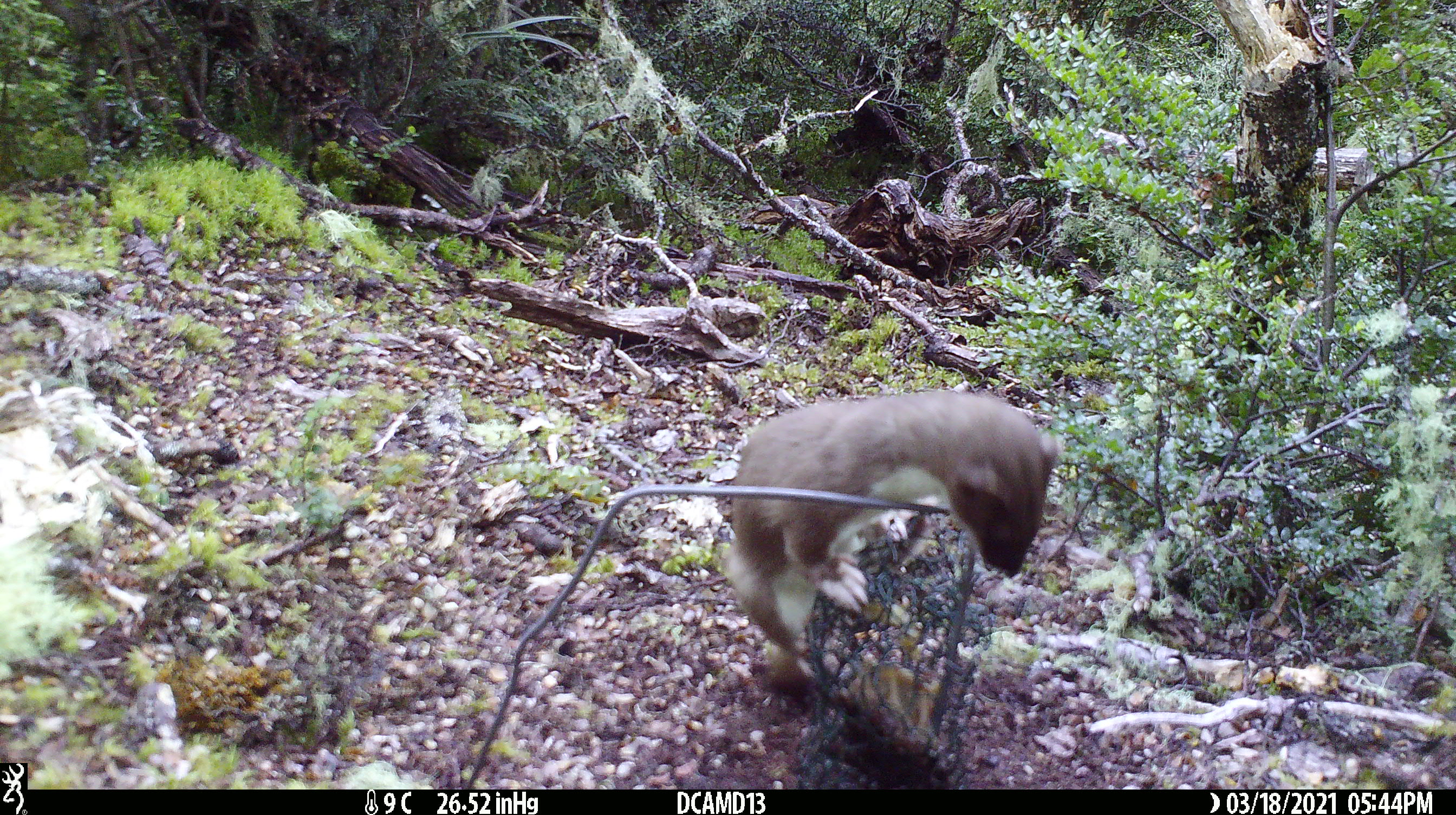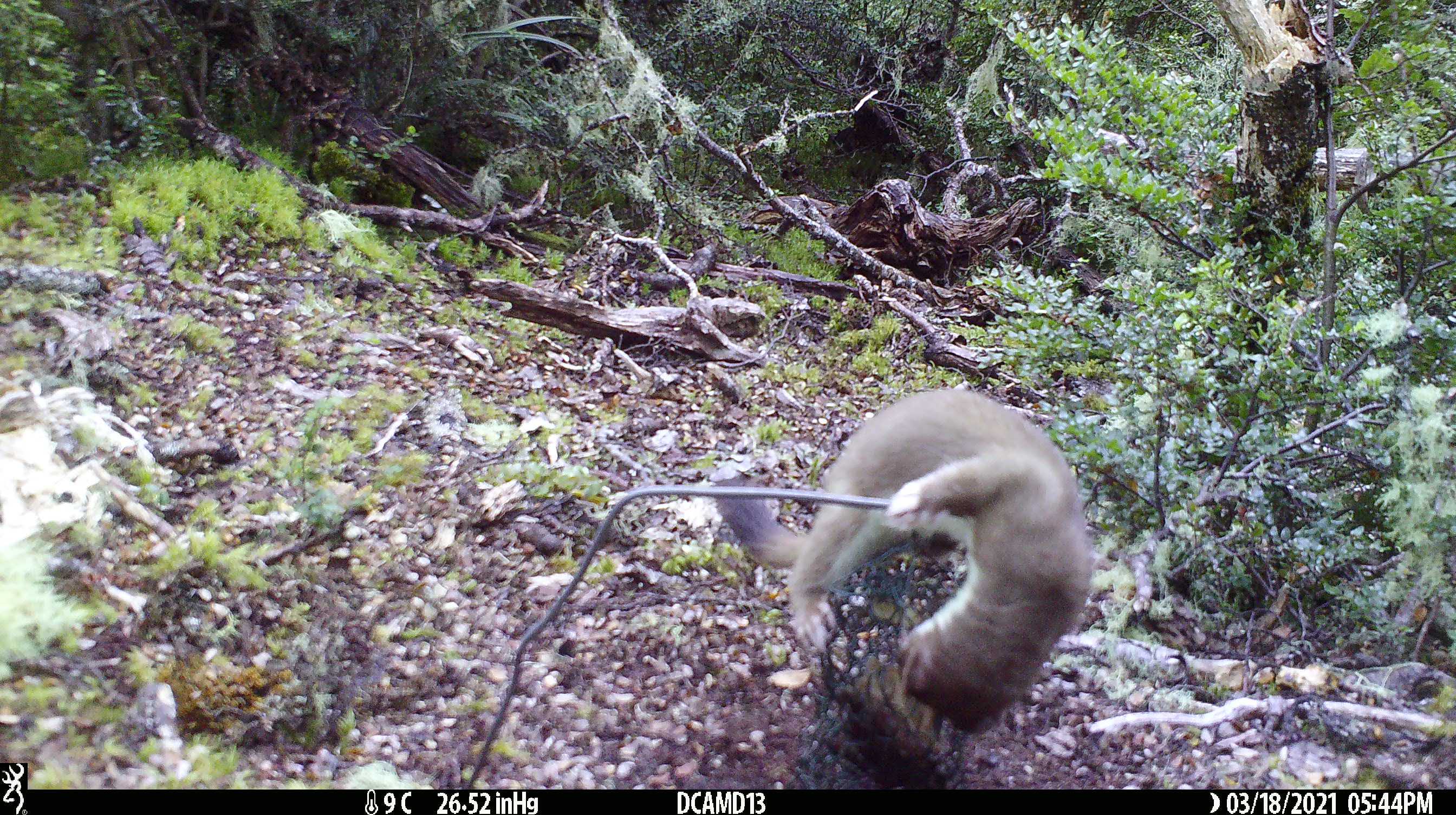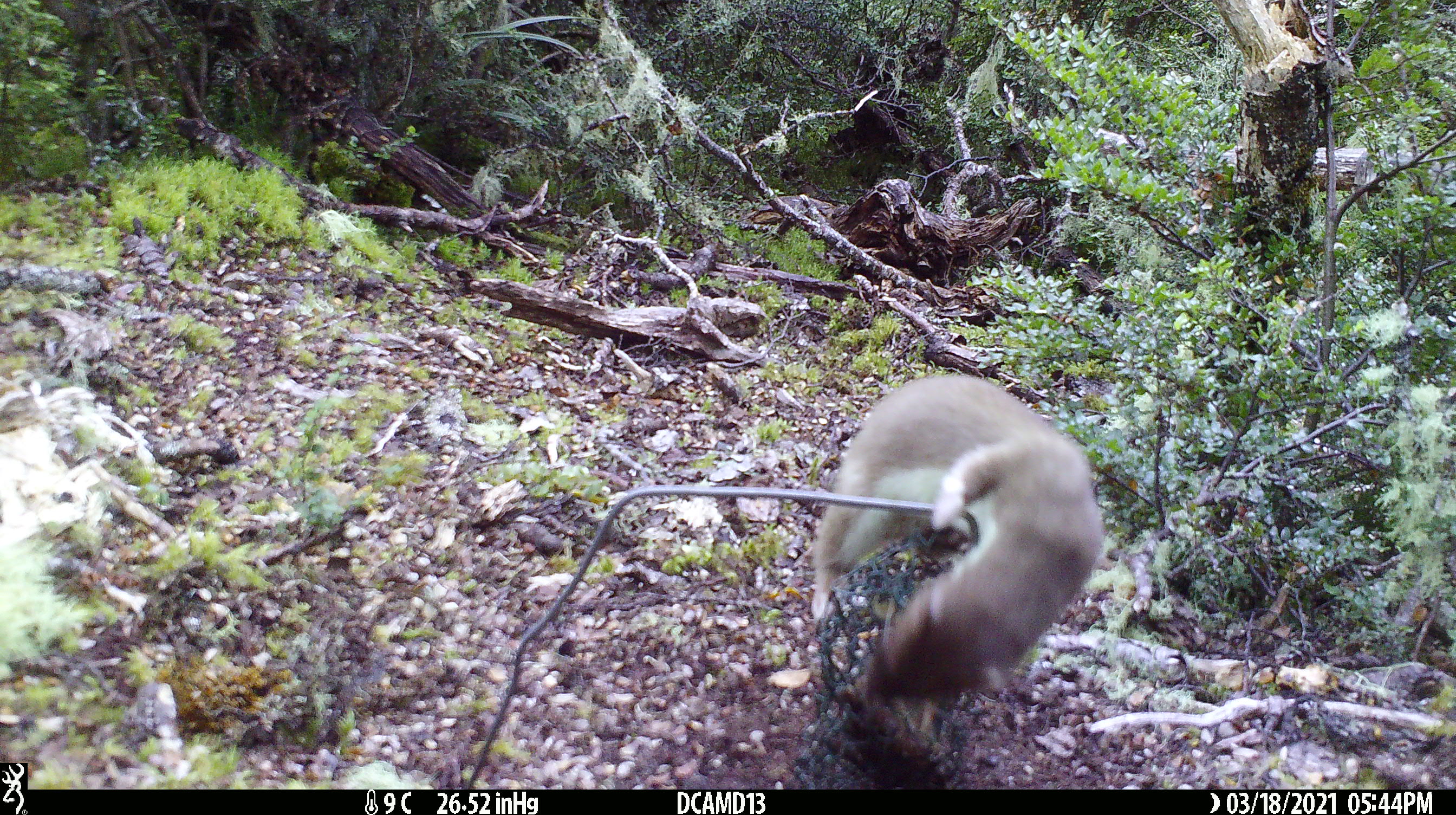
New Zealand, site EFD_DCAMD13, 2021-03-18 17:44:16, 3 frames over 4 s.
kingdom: Animalia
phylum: Chordata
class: Mammalia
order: Carnivora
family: Mustelidae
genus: Mustela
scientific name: Mustela erminea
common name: stoat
Stoat (Mustela erminea).